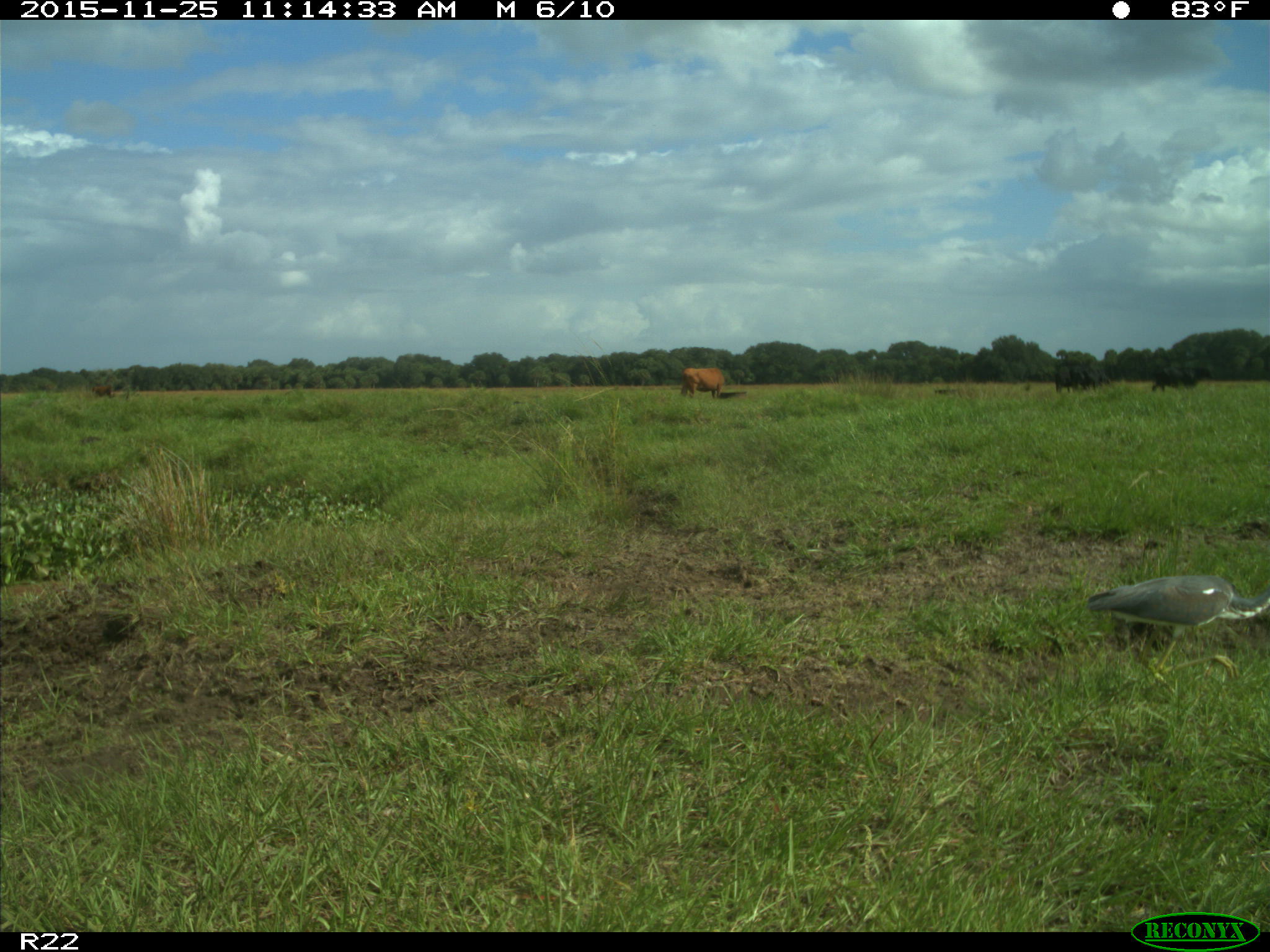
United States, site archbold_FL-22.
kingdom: Animalia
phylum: Chordata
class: Mammalia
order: Artiodactyla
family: Bovidae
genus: Bos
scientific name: Bos taurus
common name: domestic cow